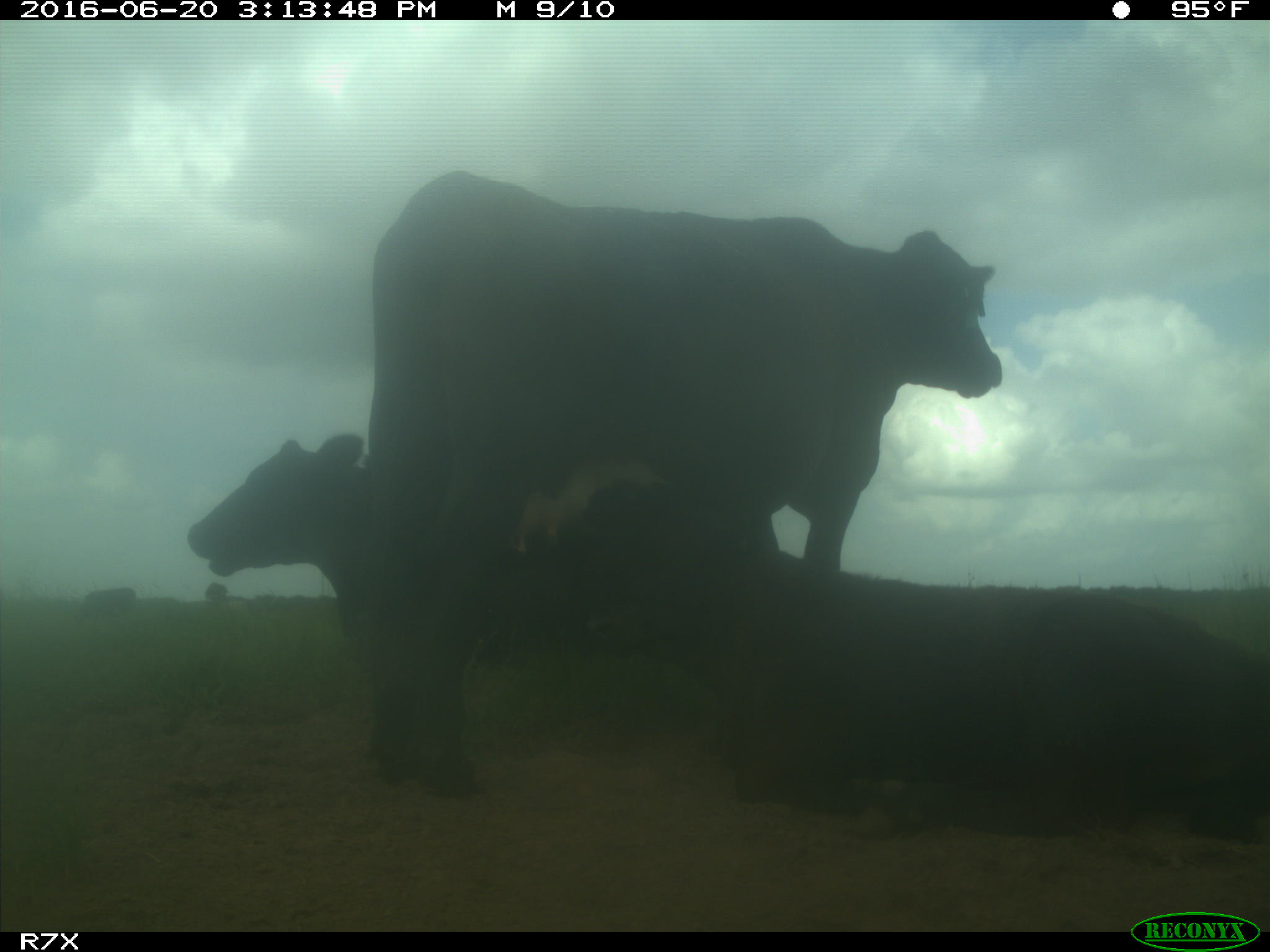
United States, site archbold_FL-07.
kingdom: Animalia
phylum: Chordata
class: Mammalia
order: Artiodactyla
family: Bovidae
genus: Bos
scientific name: Bos taurus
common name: domestic cow